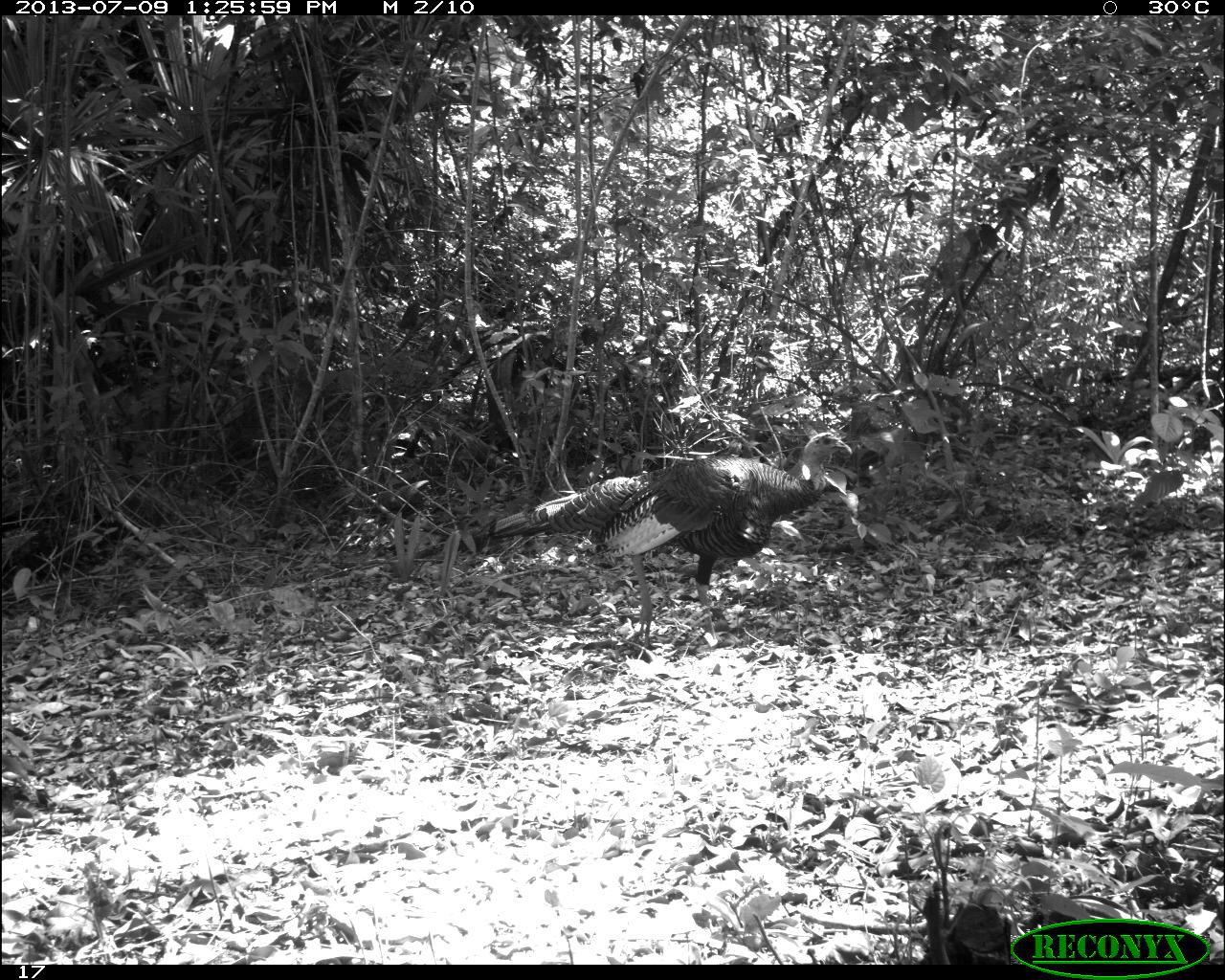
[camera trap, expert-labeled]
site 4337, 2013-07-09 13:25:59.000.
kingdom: Animalia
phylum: Chordata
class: Aves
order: Galliformes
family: Phasianidae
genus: Meleagris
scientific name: Meleagris ocellata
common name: ocellated turkey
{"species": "Meleagris ocellata (ocellated turkey)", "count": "1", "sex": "female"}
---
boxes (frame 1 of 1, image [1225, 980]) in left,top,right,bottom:
meleagris ocellata: 485,431,852,648